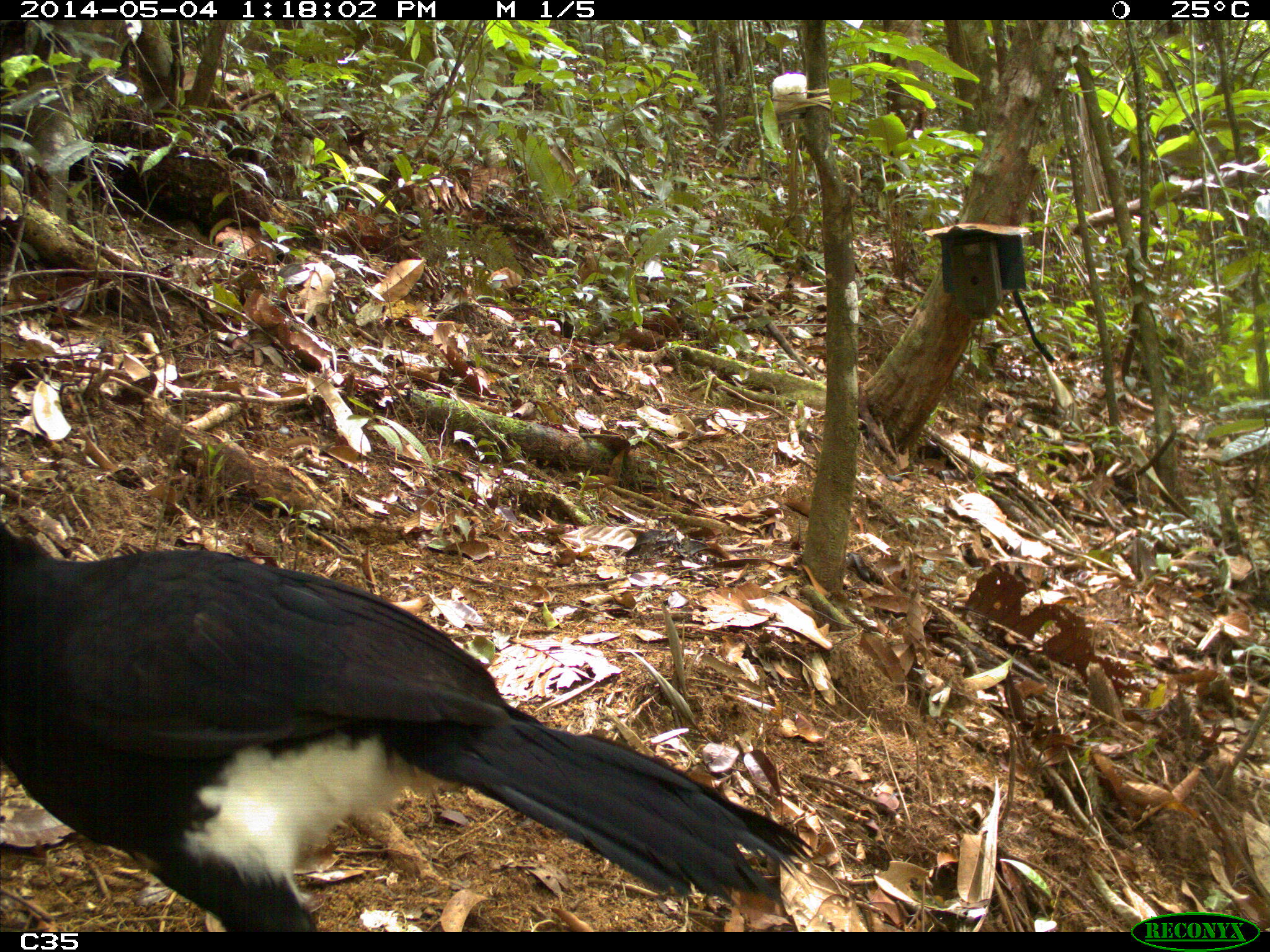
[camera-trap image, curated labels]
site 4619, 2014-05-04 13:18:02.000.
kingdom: Animalia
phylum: Chordata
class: Aves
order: Galliformes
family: Cracidae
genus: Crax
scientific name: Crax alector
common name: black curassow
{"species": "Crax alector (black curassow)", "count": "2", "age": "adult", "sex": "female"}